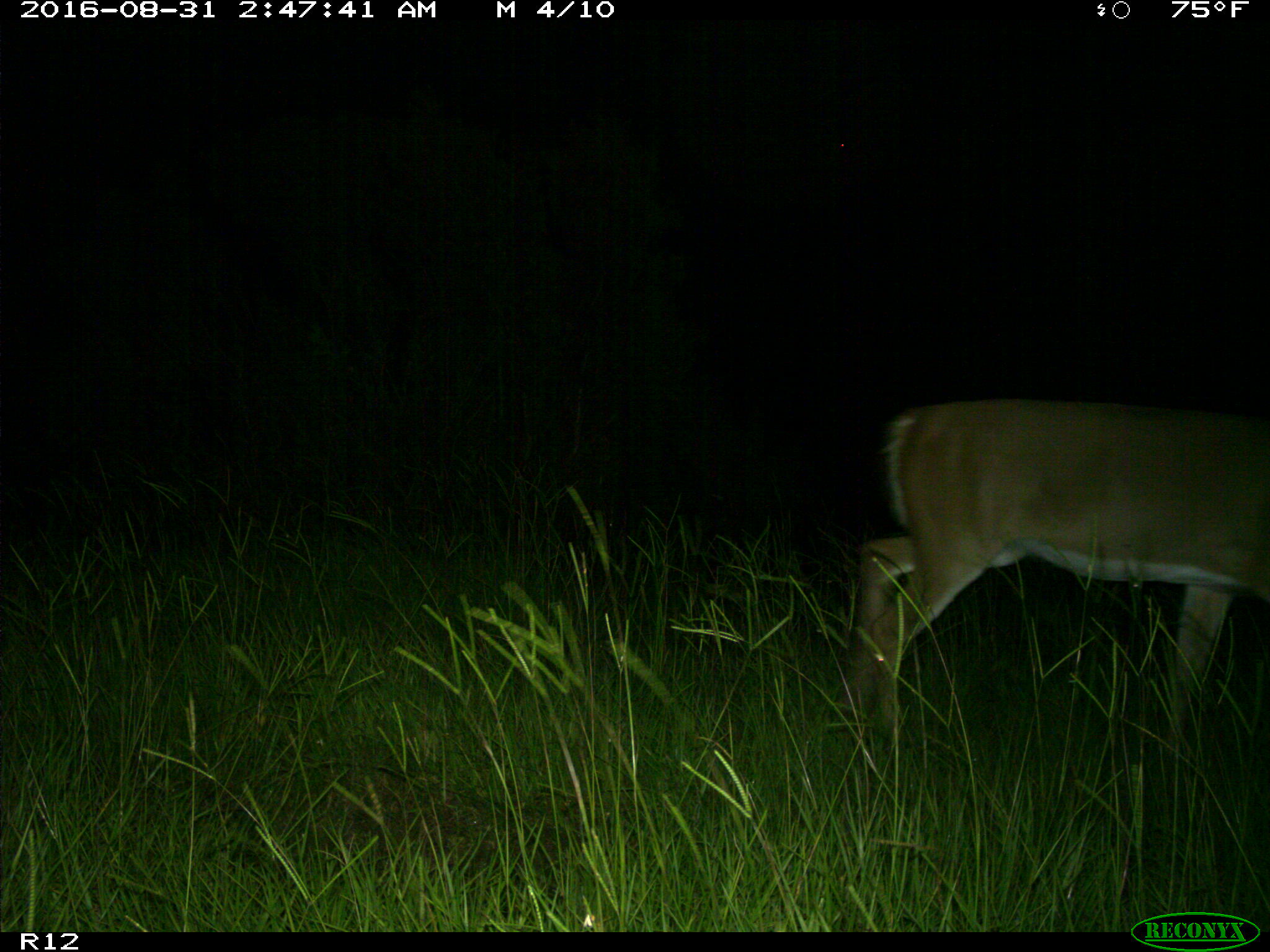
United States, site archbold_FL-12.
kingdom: Animalia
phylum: Chordata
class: Mammalia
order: Artiodactyla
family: Cervidae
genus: Odocoileus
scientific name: Odocoileus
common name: deer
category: unidentified deer